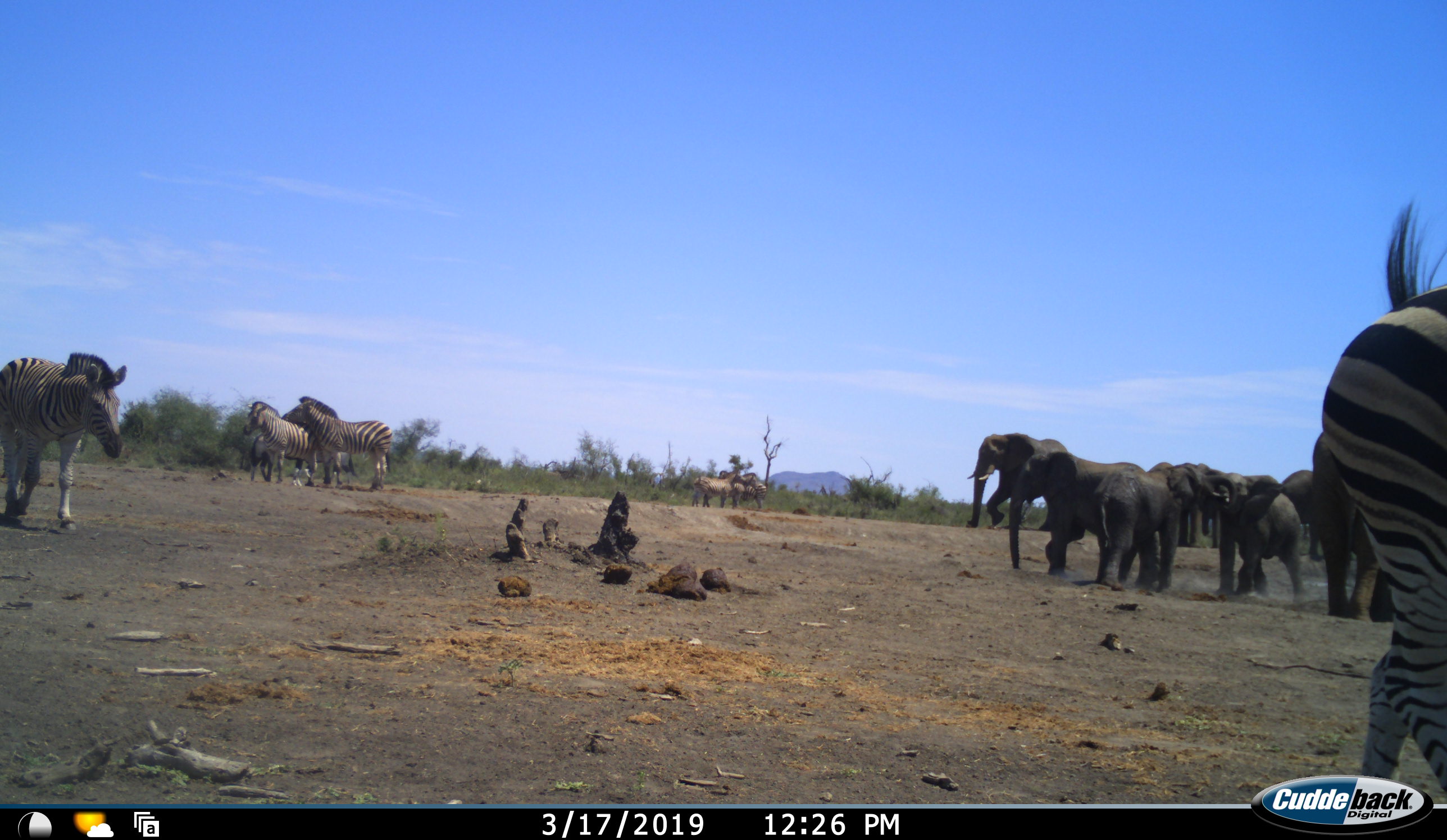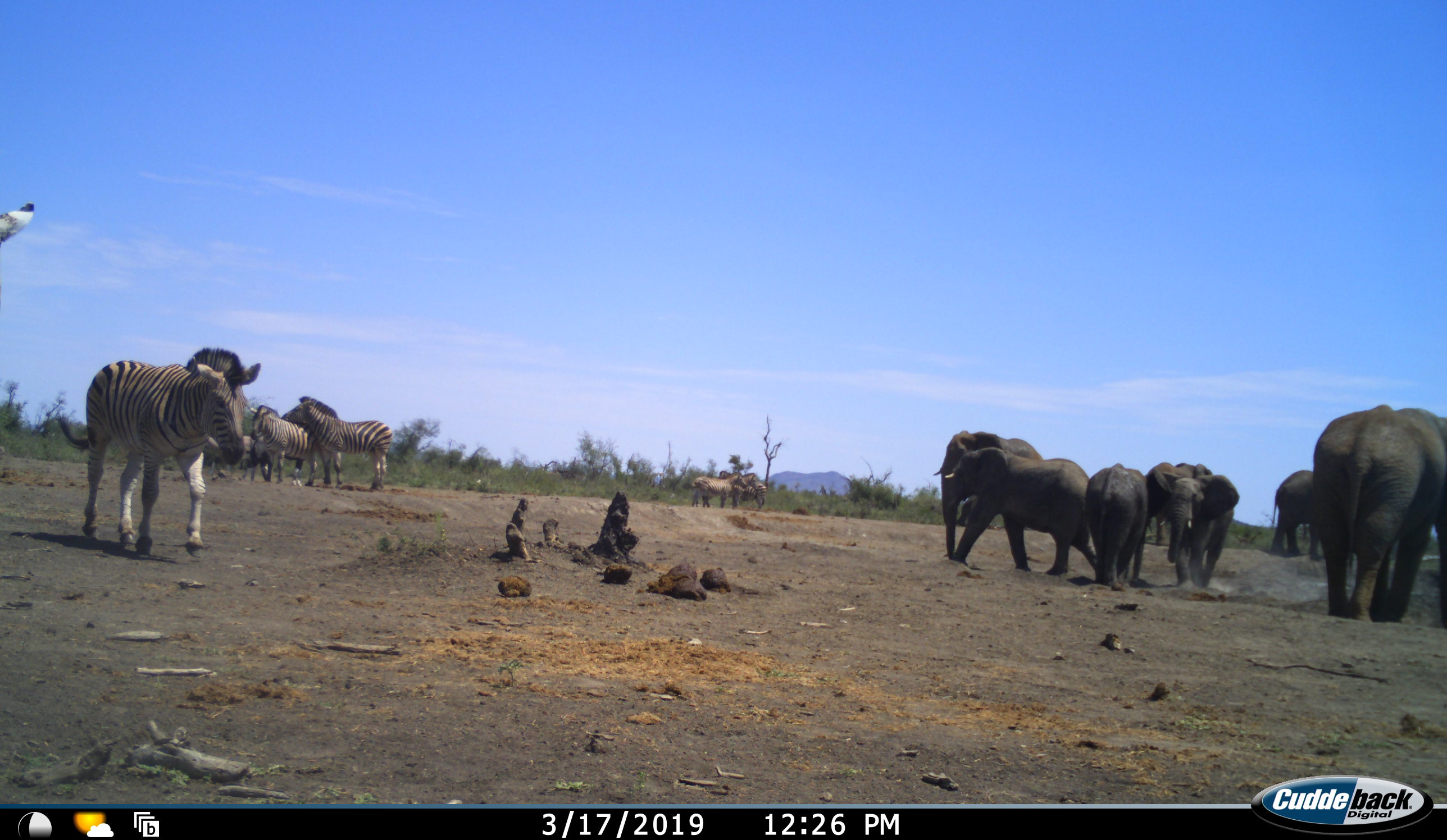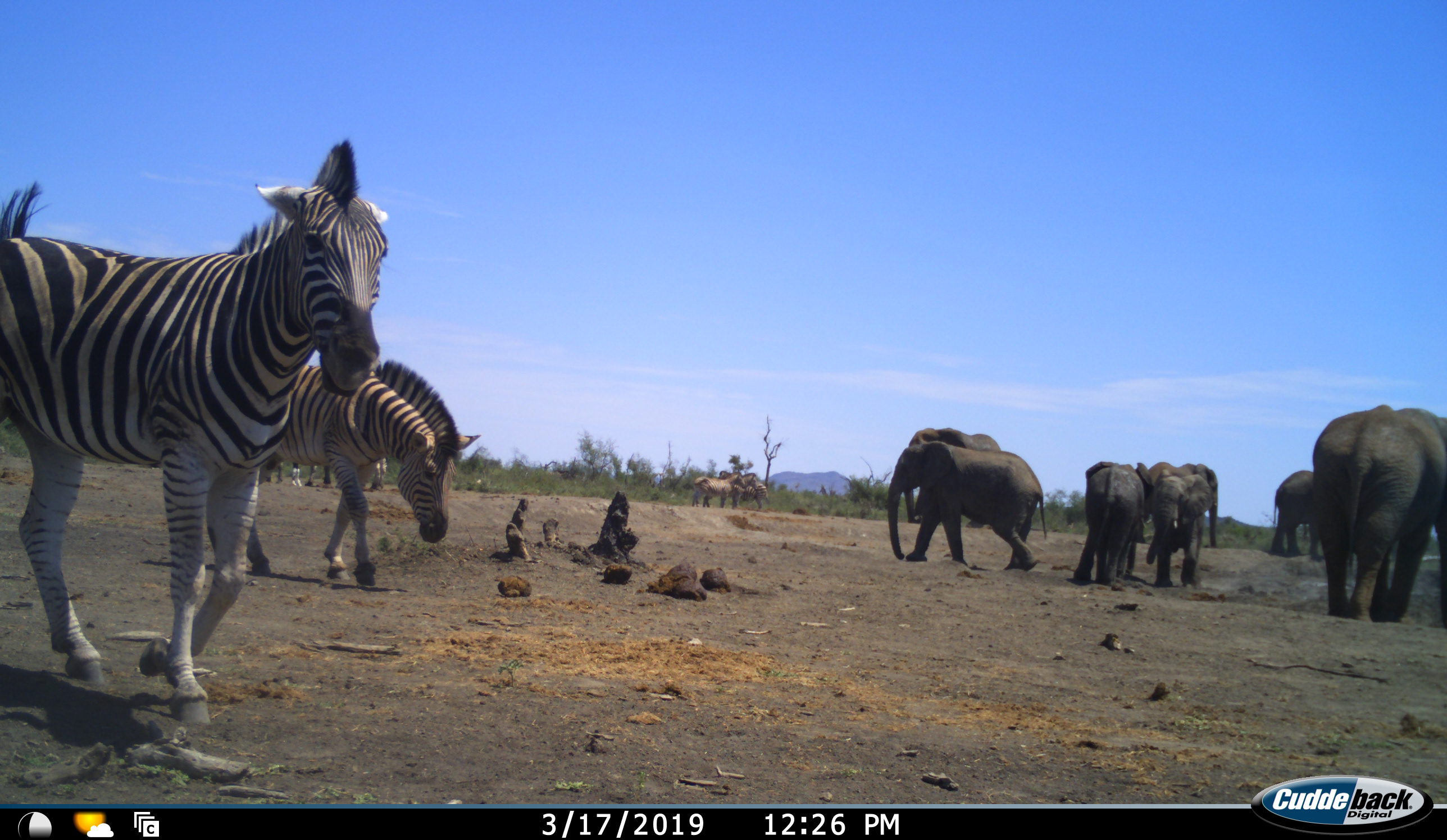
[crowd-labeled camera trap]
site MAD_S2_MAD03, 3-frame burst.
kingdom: Animalia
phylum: Chordata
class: Mammalia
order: Proboscidea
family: Elephantidae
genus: Loxodonta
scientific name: Loxodonta africana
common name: african bush elephant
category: elephant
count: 7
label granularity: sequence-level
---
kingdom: Animalia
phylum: Chordata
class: Mammalia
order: Perissodactyla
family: Equidae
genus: Equus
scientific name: Equus quagga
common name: plains zebra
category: zebraplains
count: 8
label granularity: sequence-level